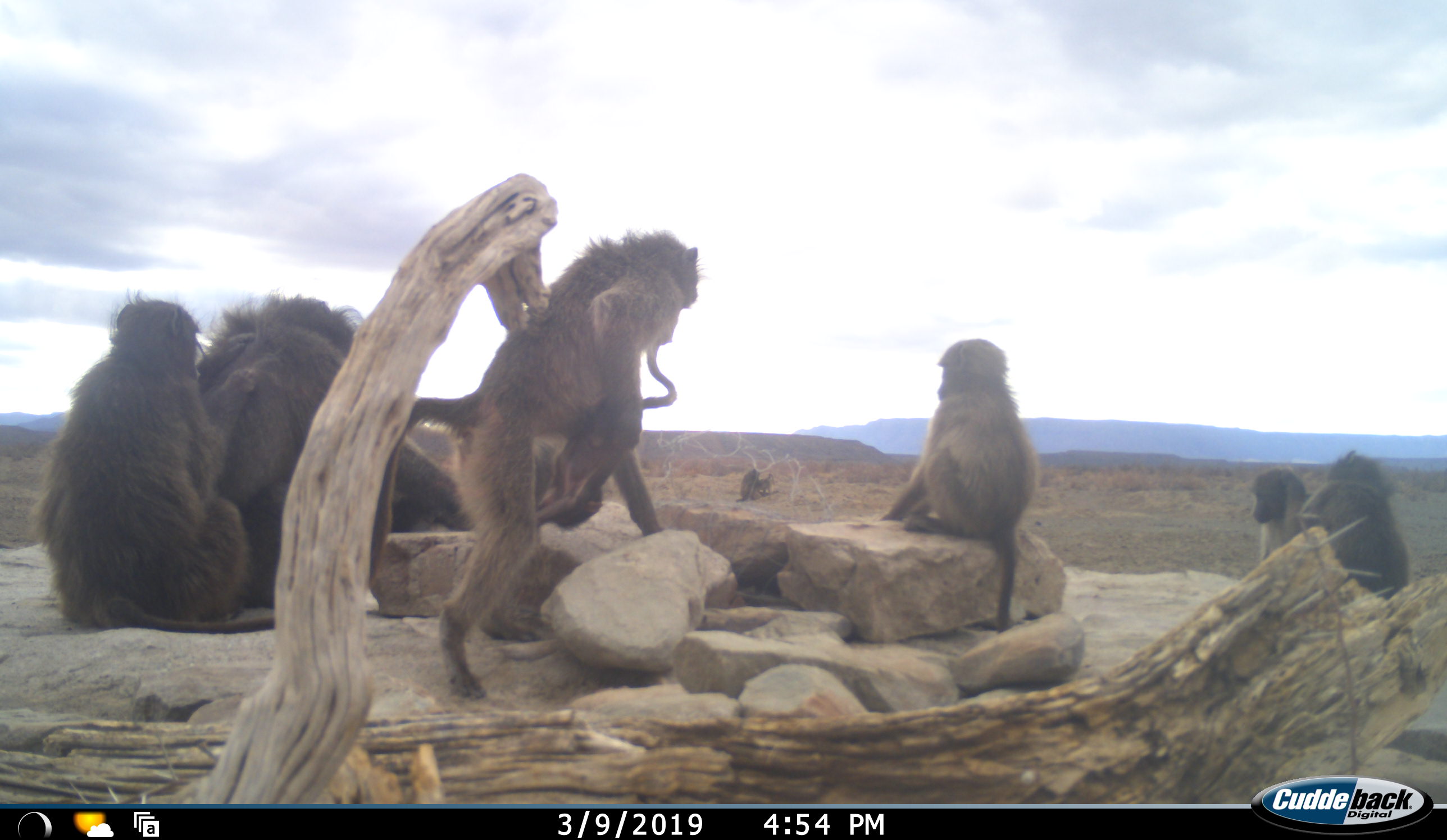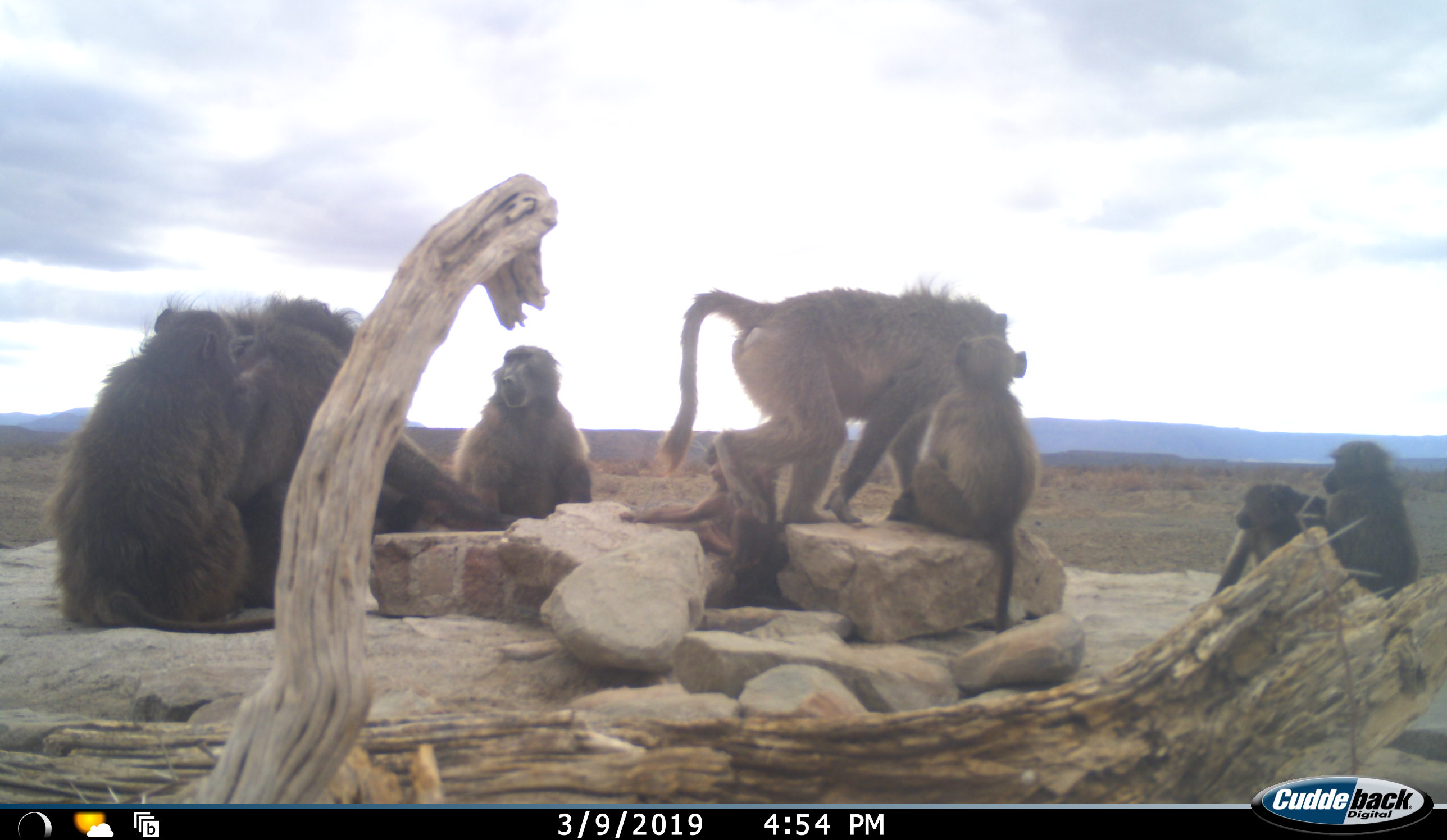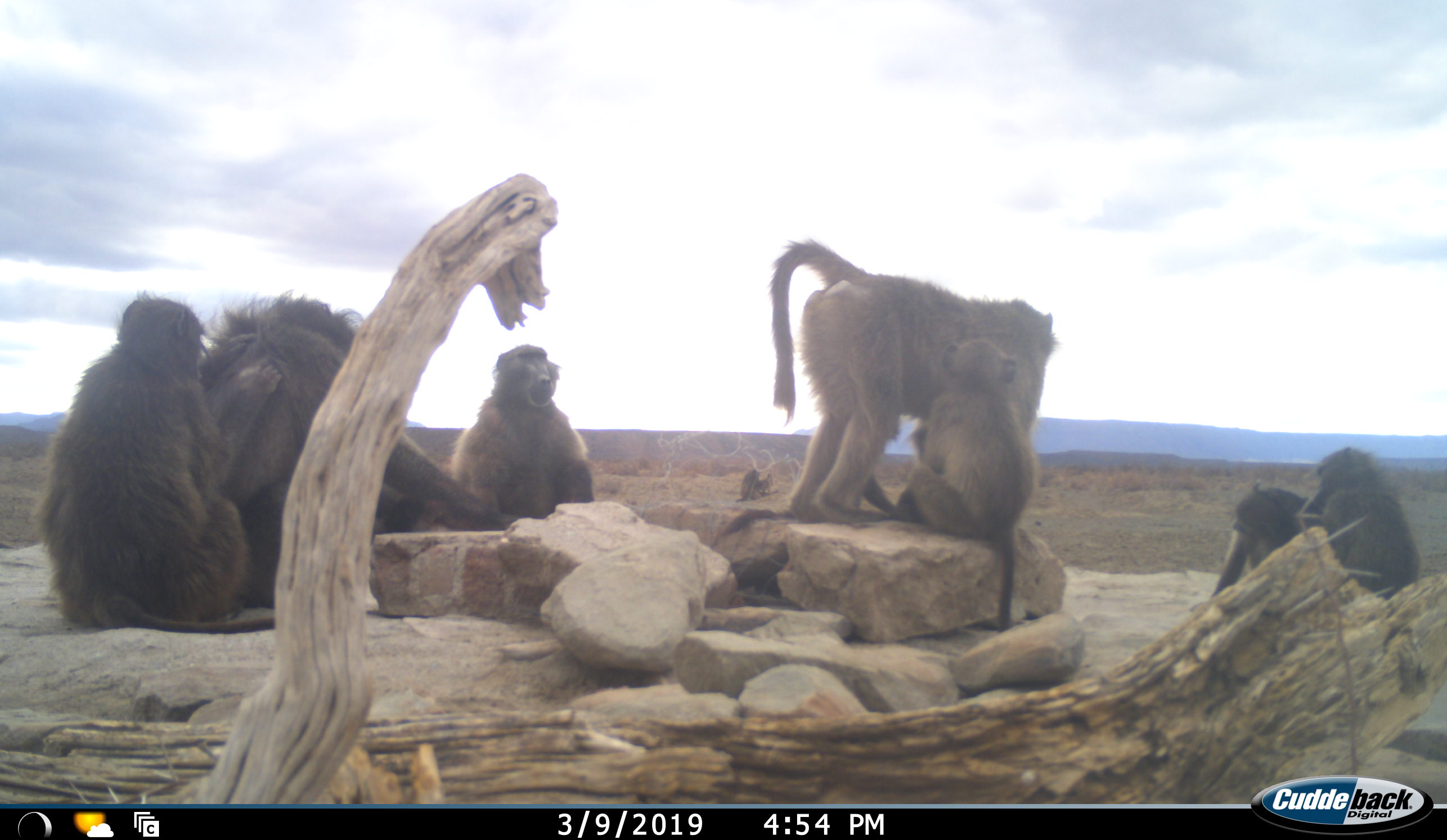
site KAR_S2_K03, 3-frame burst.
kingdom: Animalia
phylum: Chordata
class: Mammalia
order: Primates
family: Cercopithecidae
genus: Papio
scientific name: Papio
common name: baboon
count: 10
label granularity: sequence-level